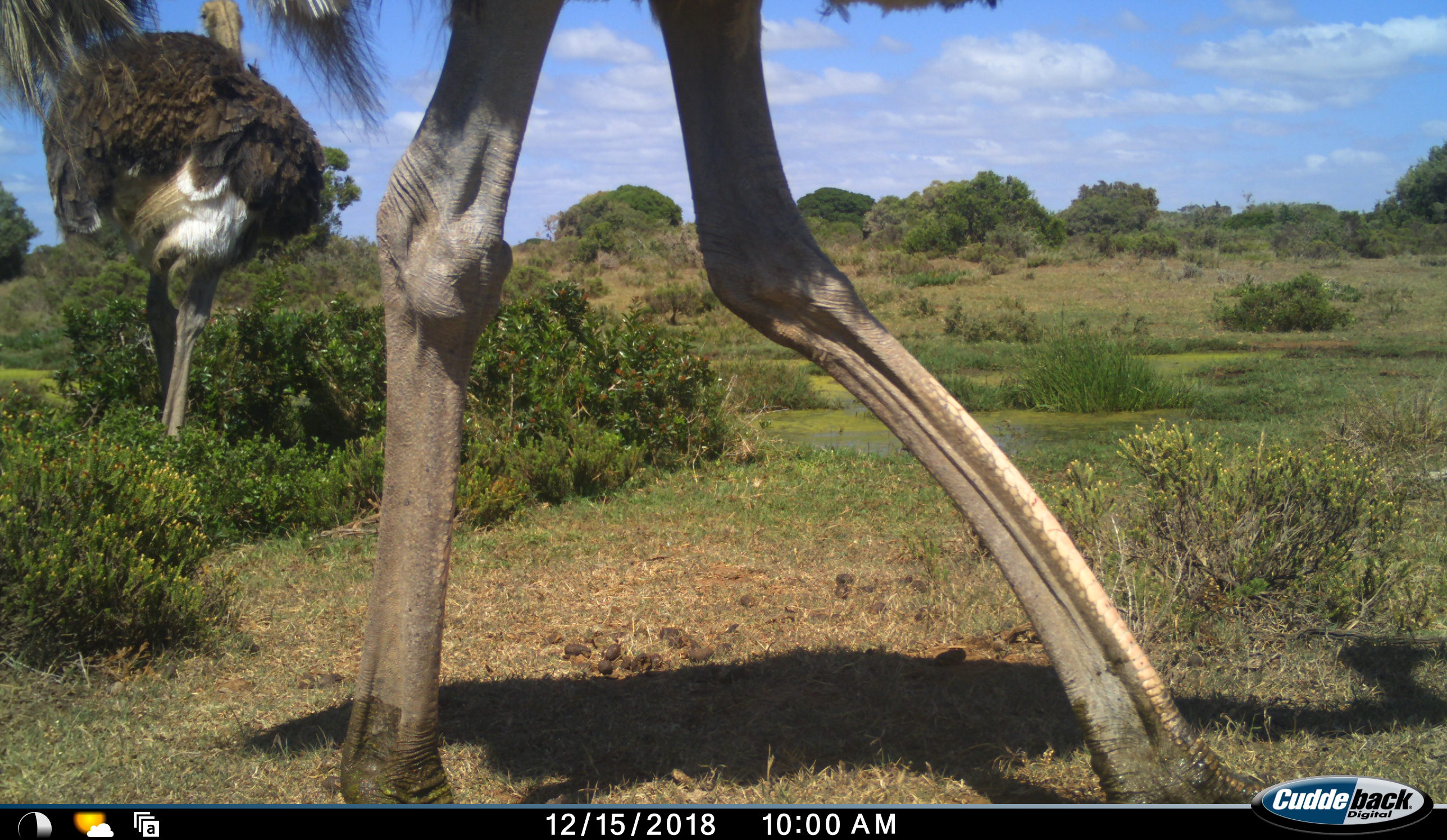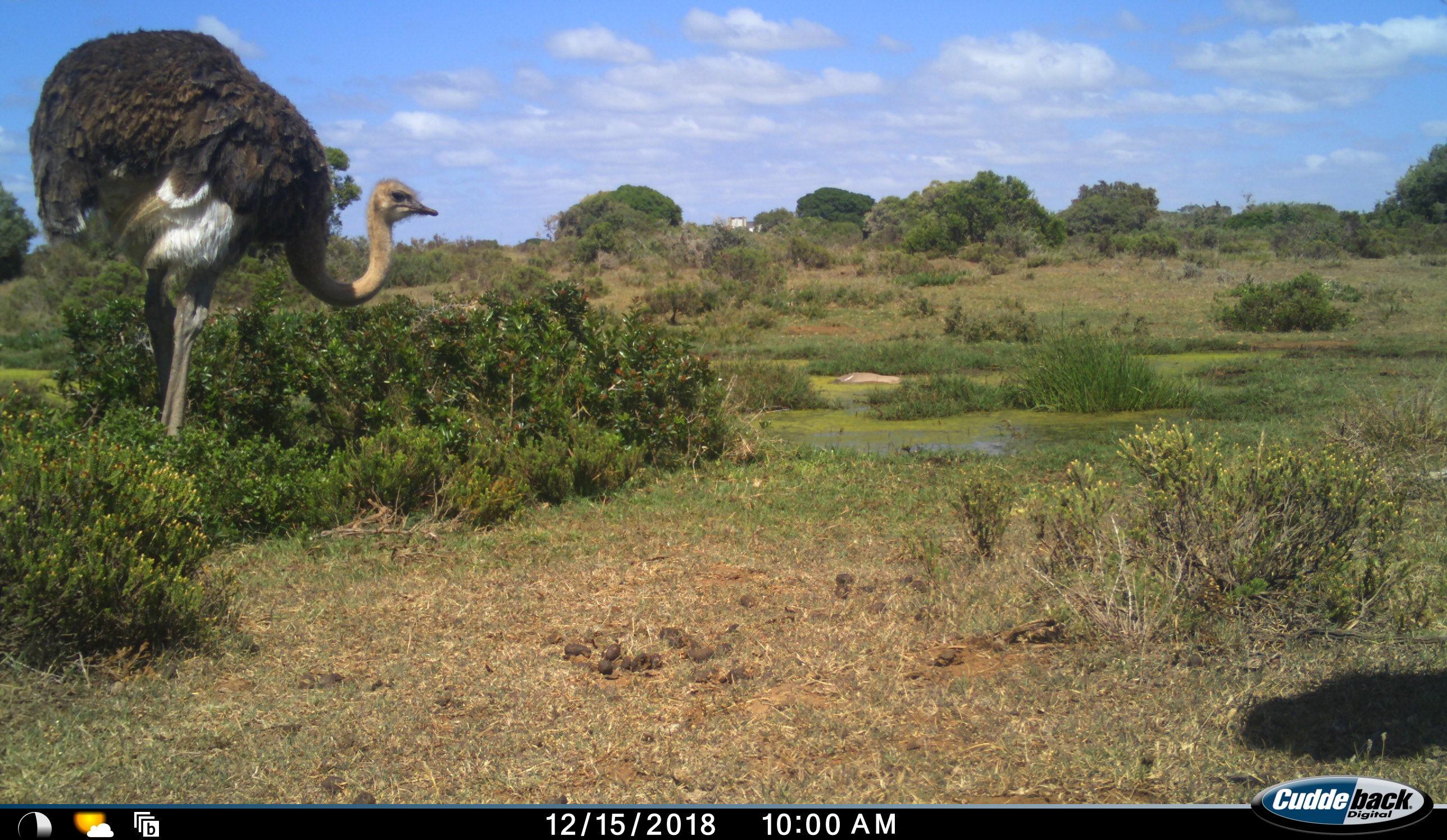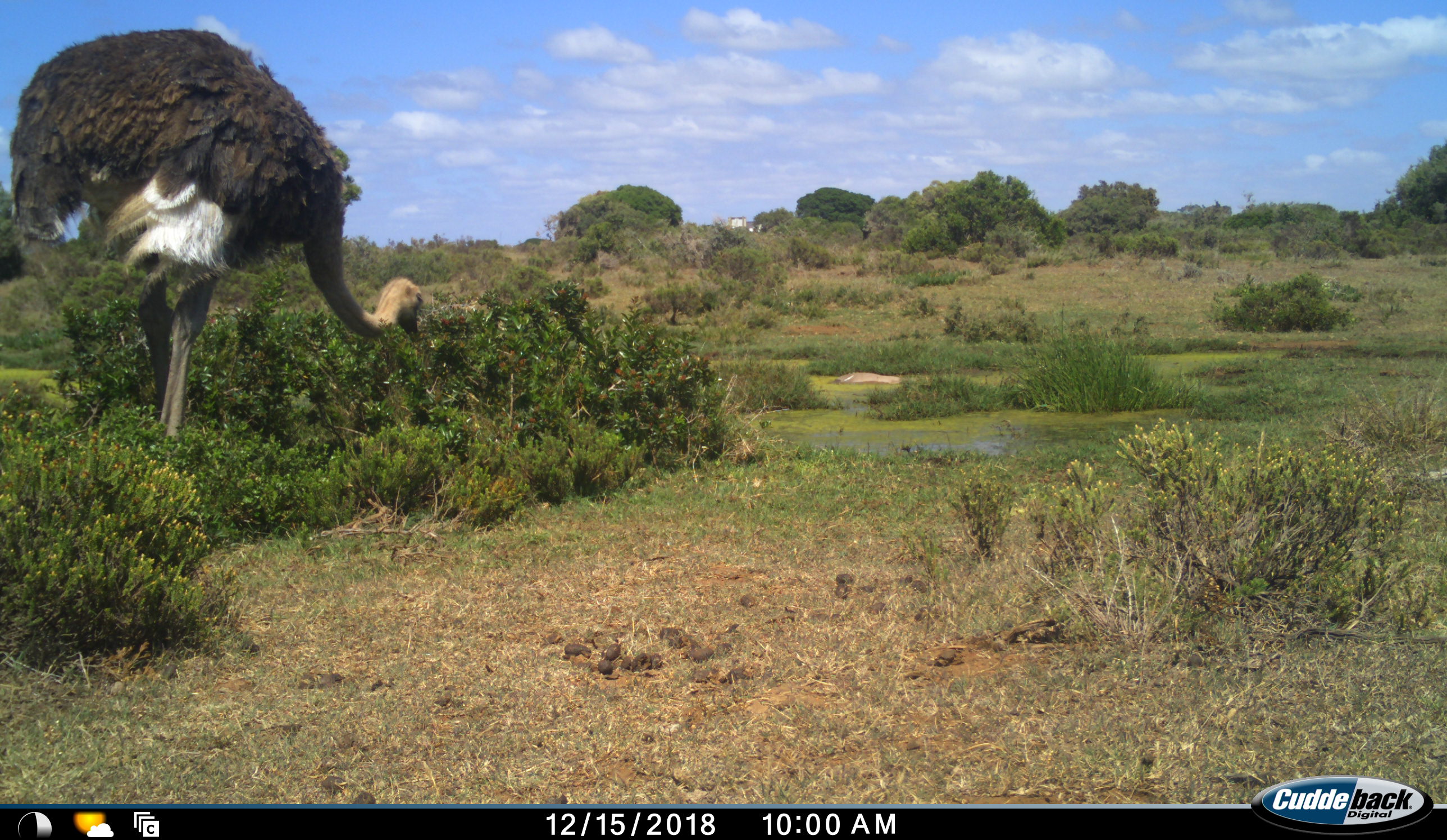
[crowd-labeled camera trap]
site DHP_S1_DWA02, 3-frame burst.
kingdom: Animalia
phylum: Chordata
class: Aves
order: Struthioniformes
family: Struthionidae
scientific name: Struthionidae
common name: ostrich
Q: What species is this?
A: Ostrich (Struthionidae).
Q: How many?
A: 2.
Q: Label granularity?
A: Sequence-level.